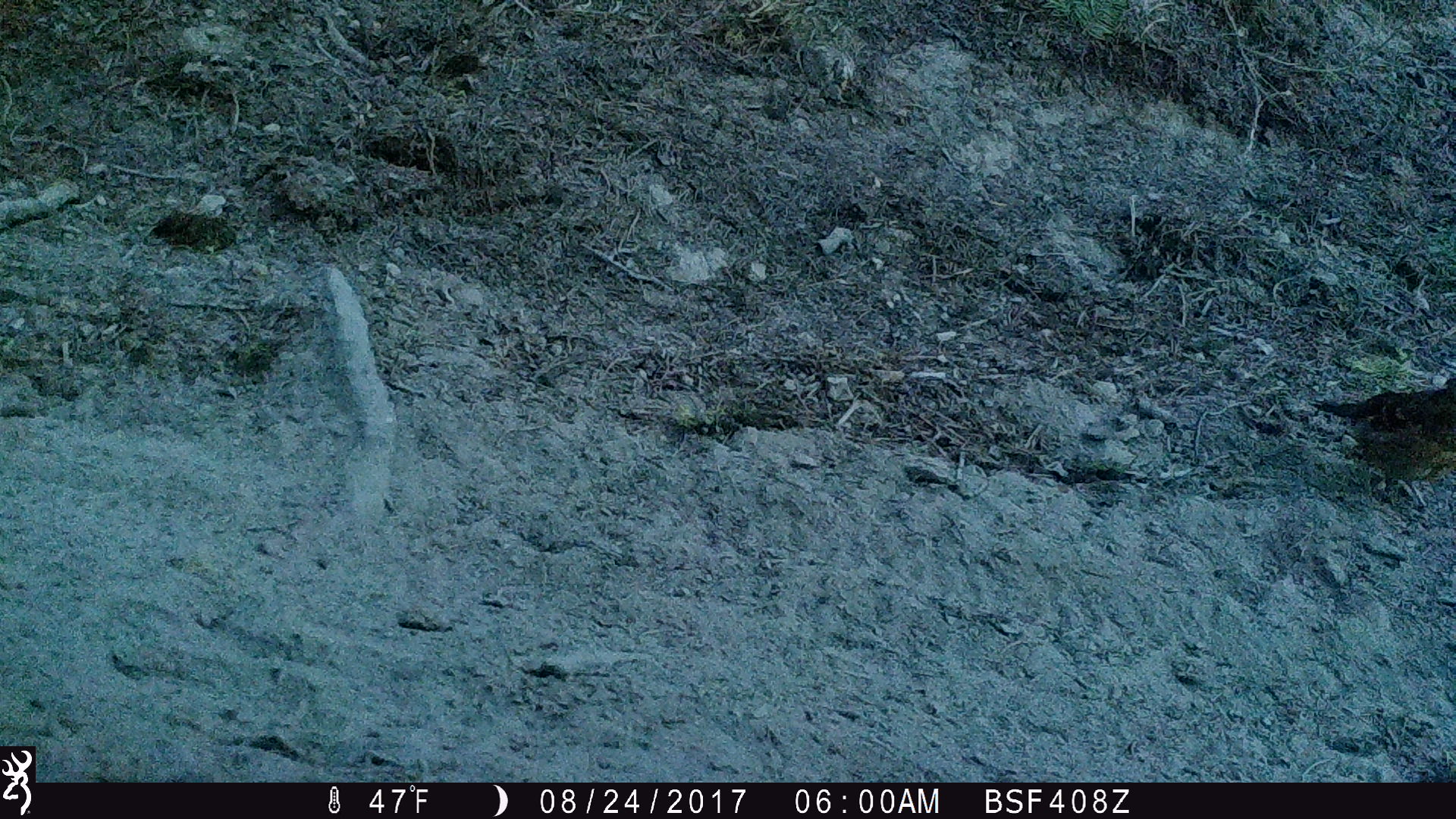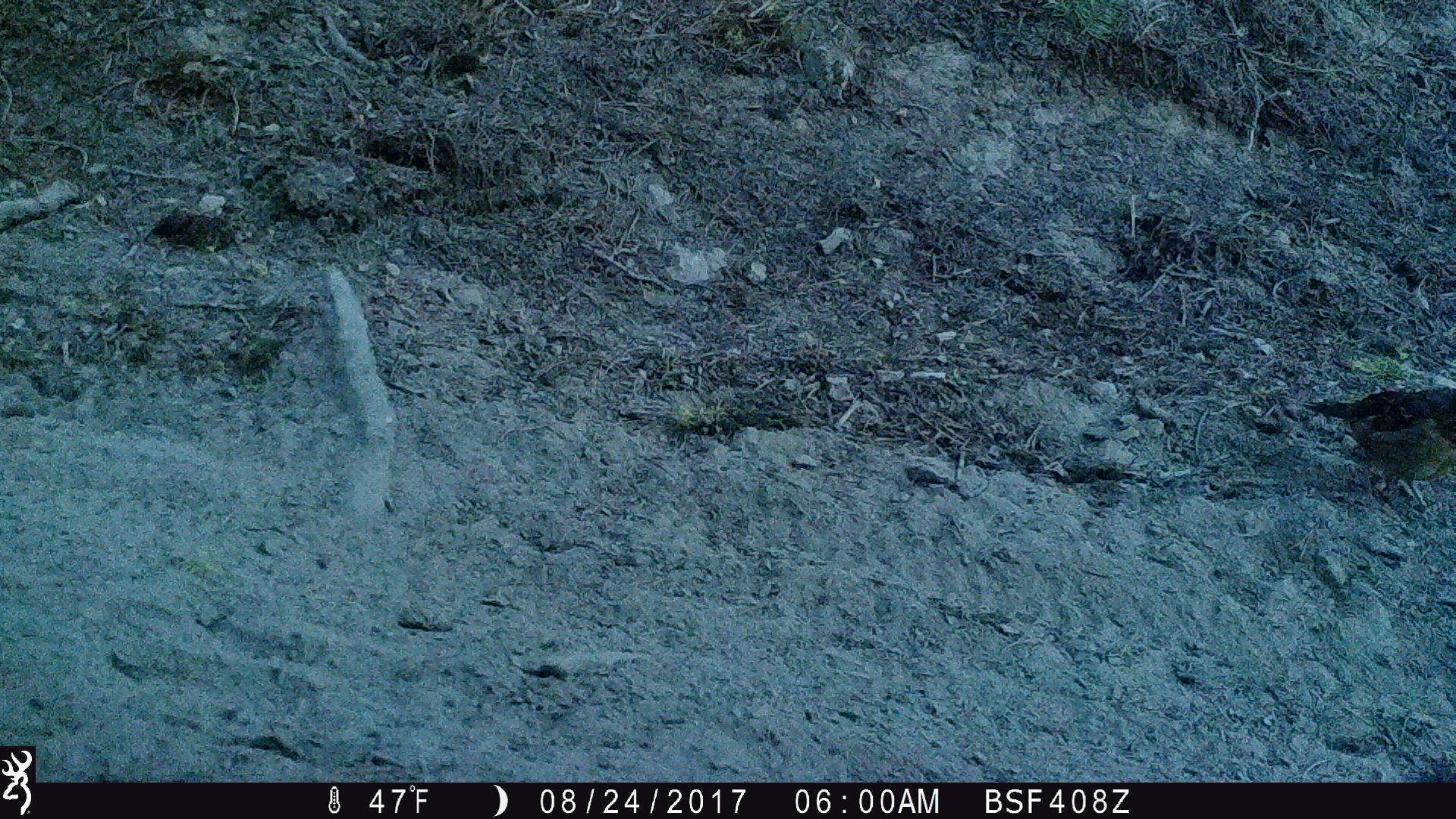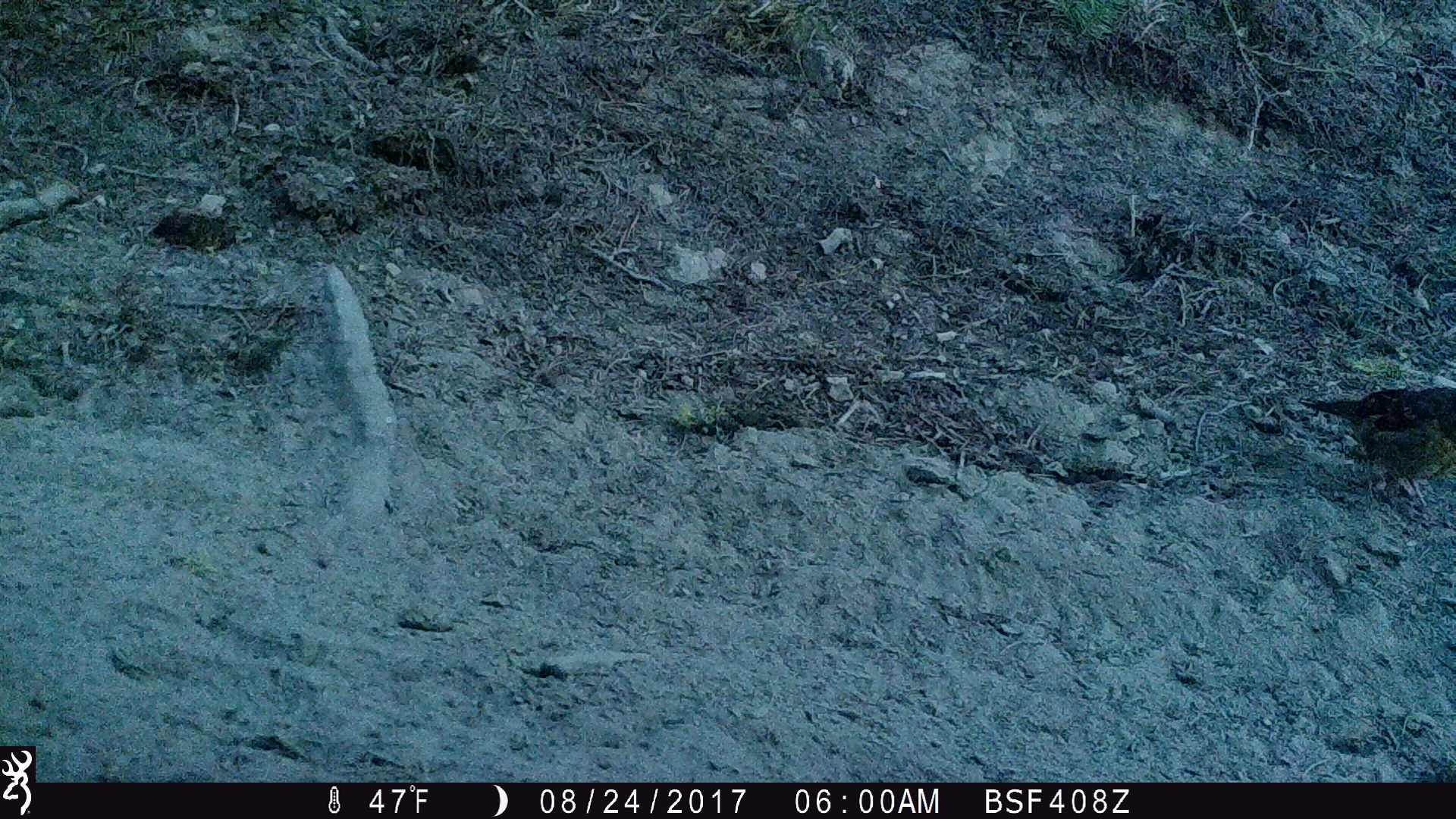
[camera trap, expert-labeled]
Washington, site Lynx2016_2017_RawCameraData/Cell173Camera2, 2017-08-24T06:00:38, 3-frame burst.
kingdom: Animalia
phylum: Chordata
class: Aves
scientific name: Aves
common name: birds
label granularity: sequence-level